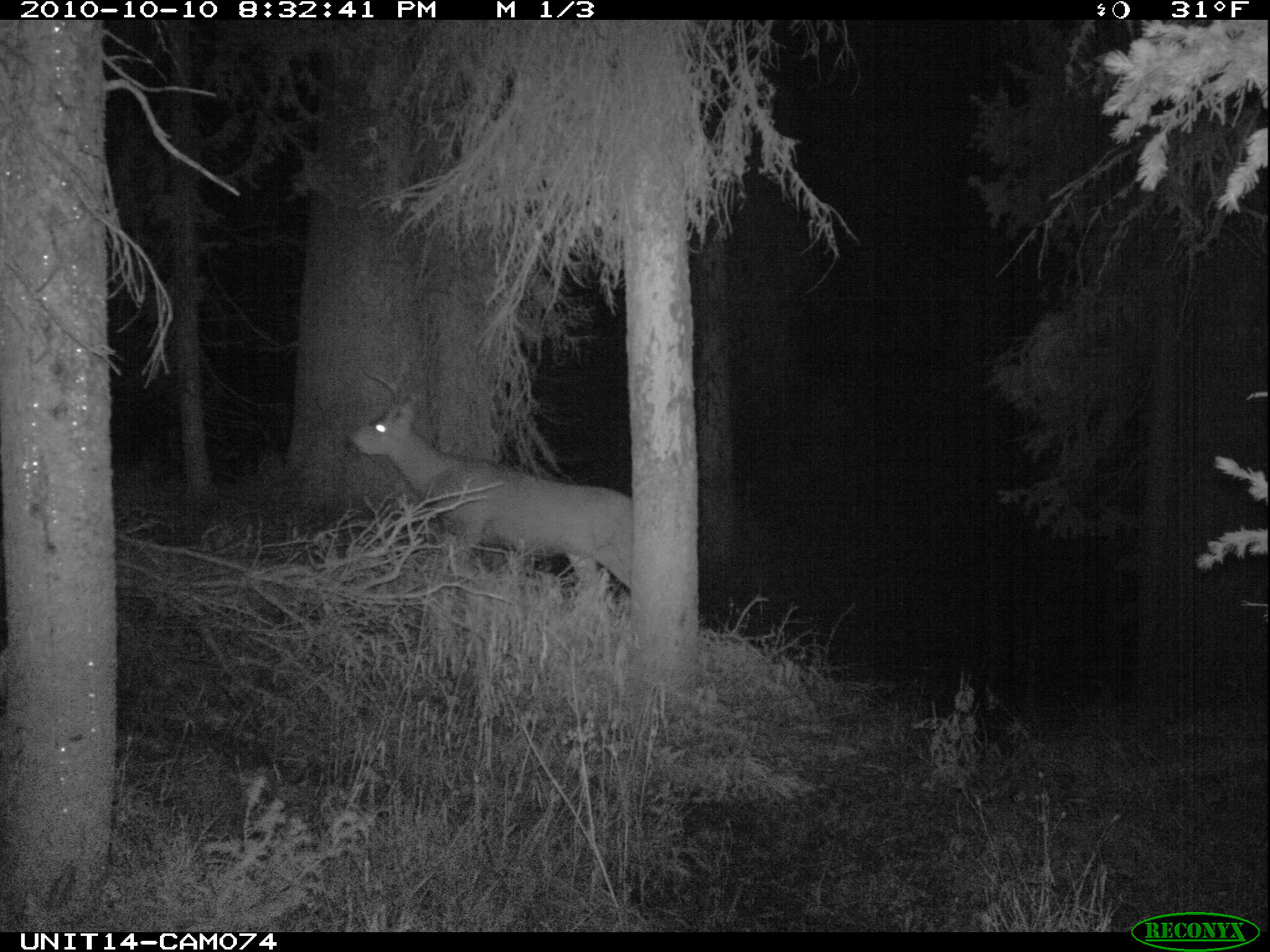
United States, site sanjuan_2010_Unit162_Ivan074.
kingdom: Animalia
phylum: Chordata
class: Mammalia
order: Artiodactyla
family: Cervidae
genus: Odocoileus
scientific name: Odocoileus hemionus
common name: mule deer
Odocoileus hemionus (mule deer).